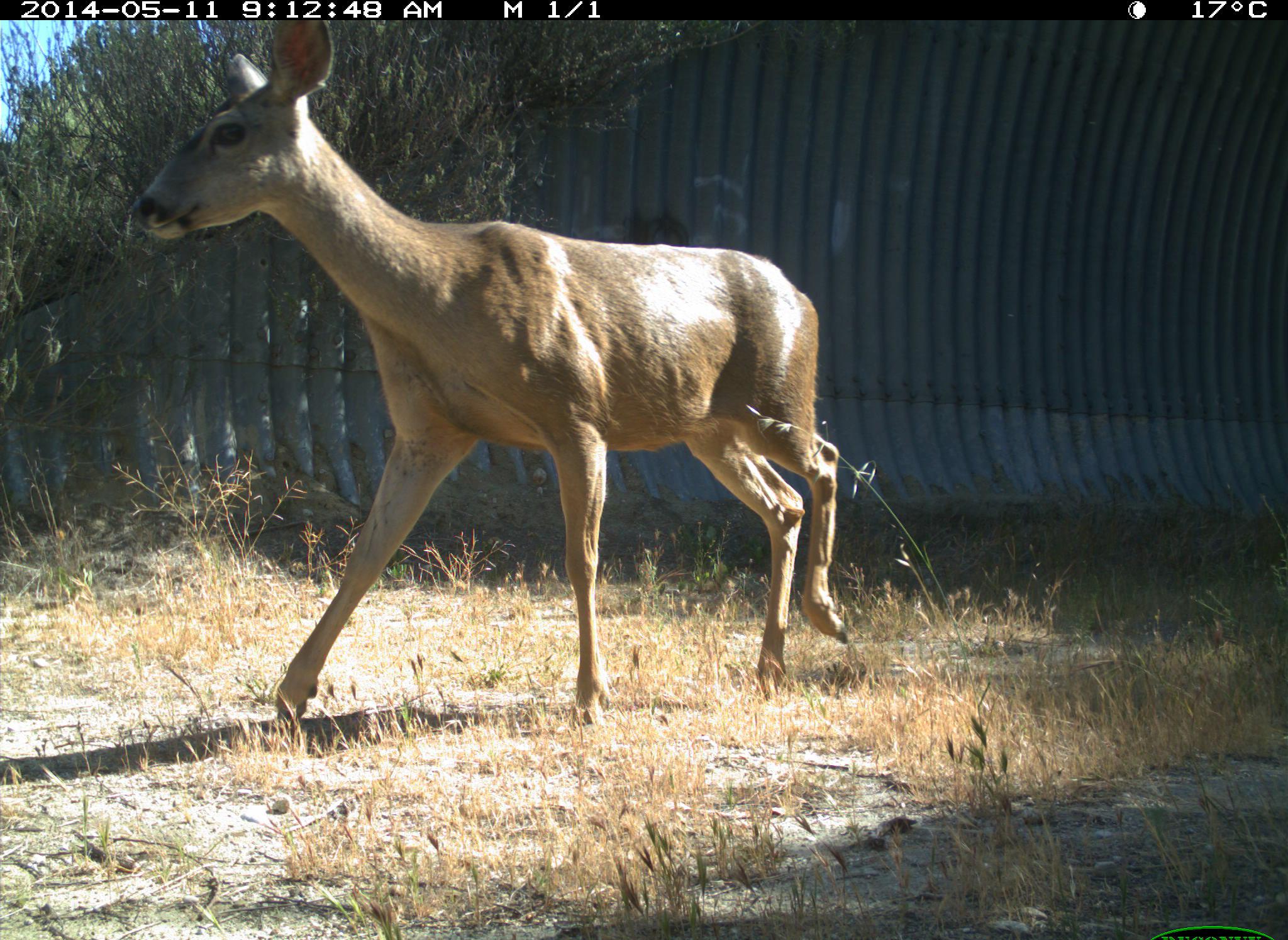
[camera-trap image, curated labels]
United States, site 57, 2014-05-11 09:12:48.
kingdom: Animalia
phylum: Chordata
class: Mammalia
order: Artiodactyla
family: Cervidae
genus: Odocoileus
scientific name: Odocoileus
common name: deer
Deer (Odocoileus).